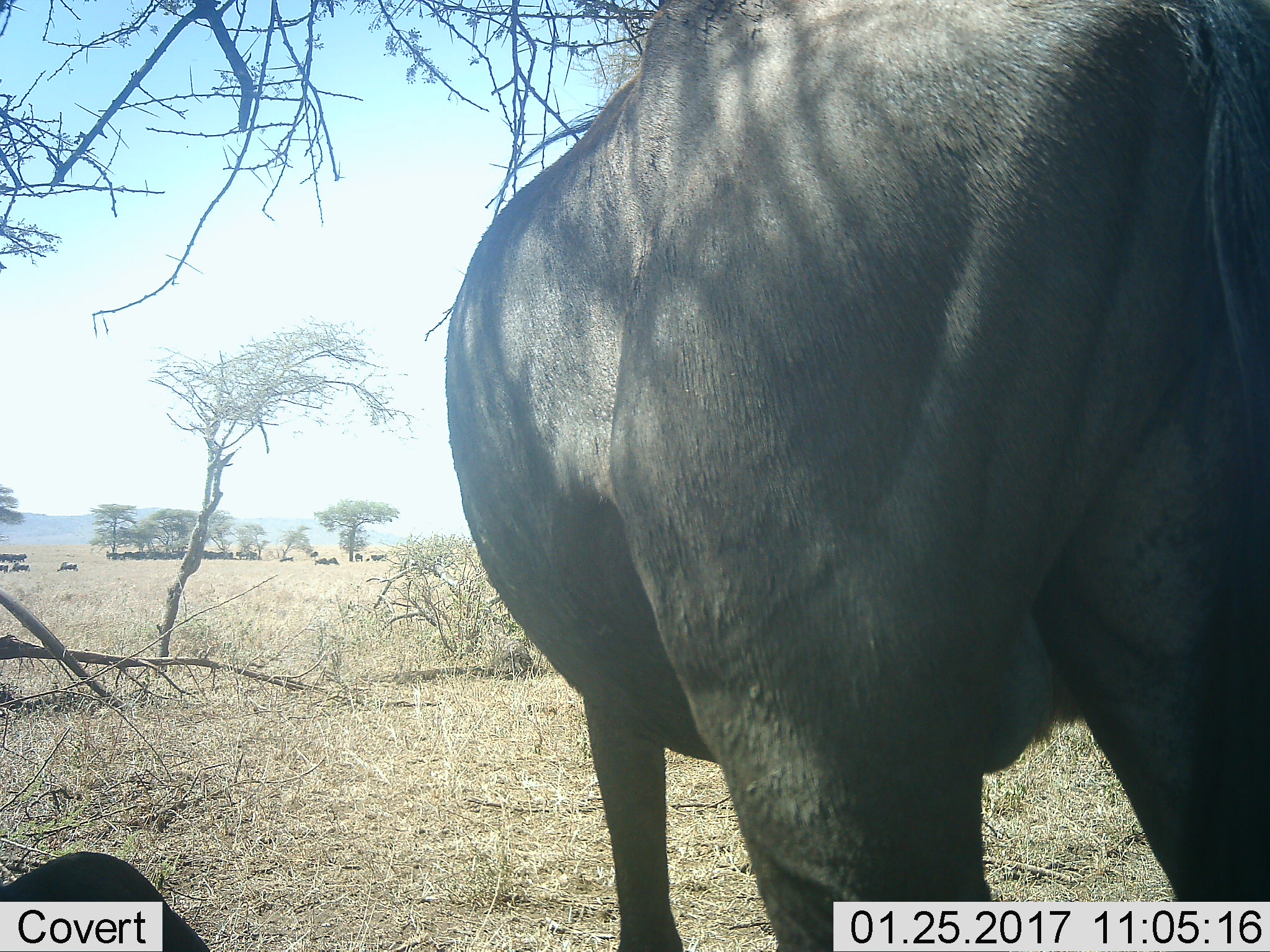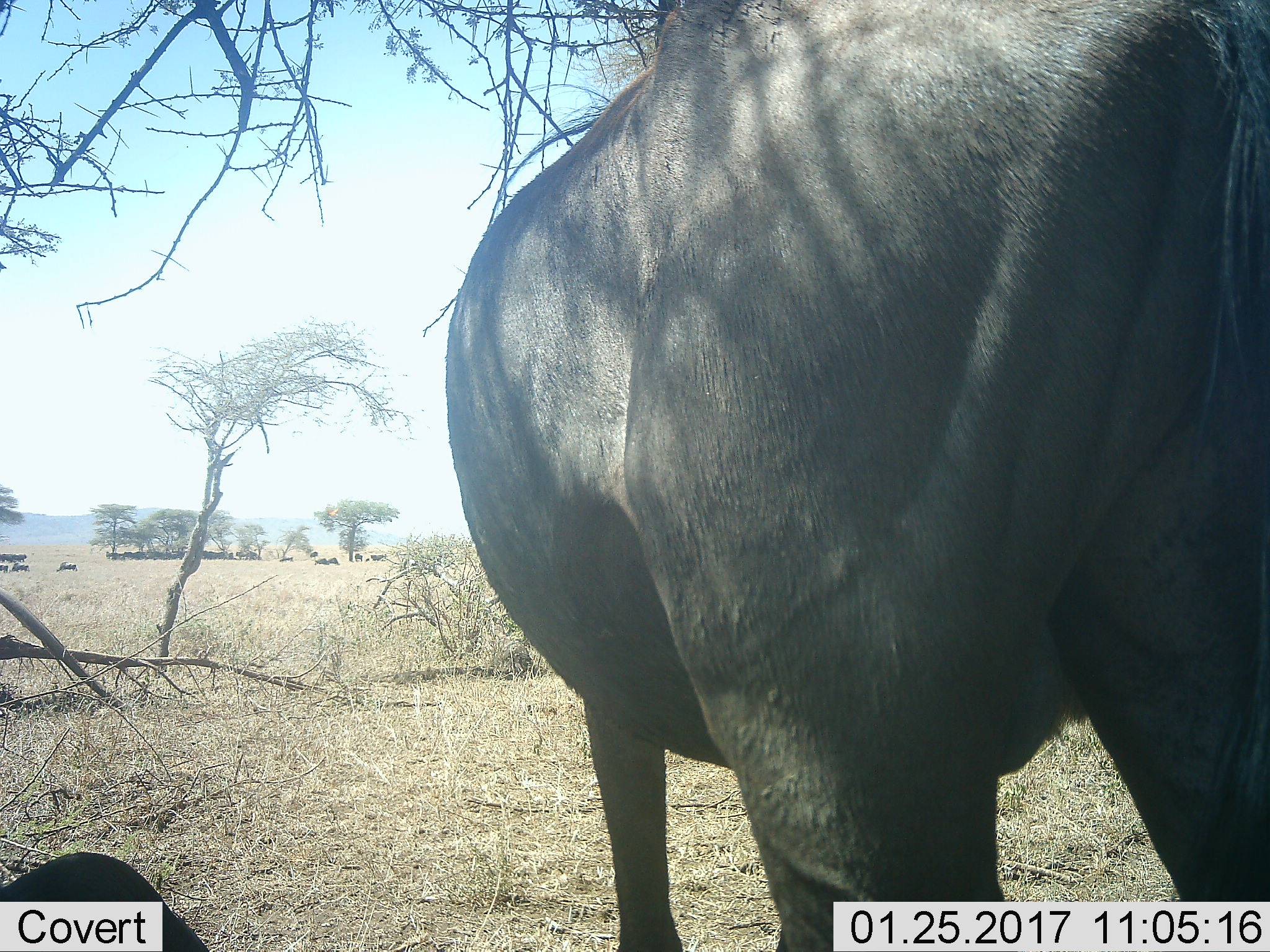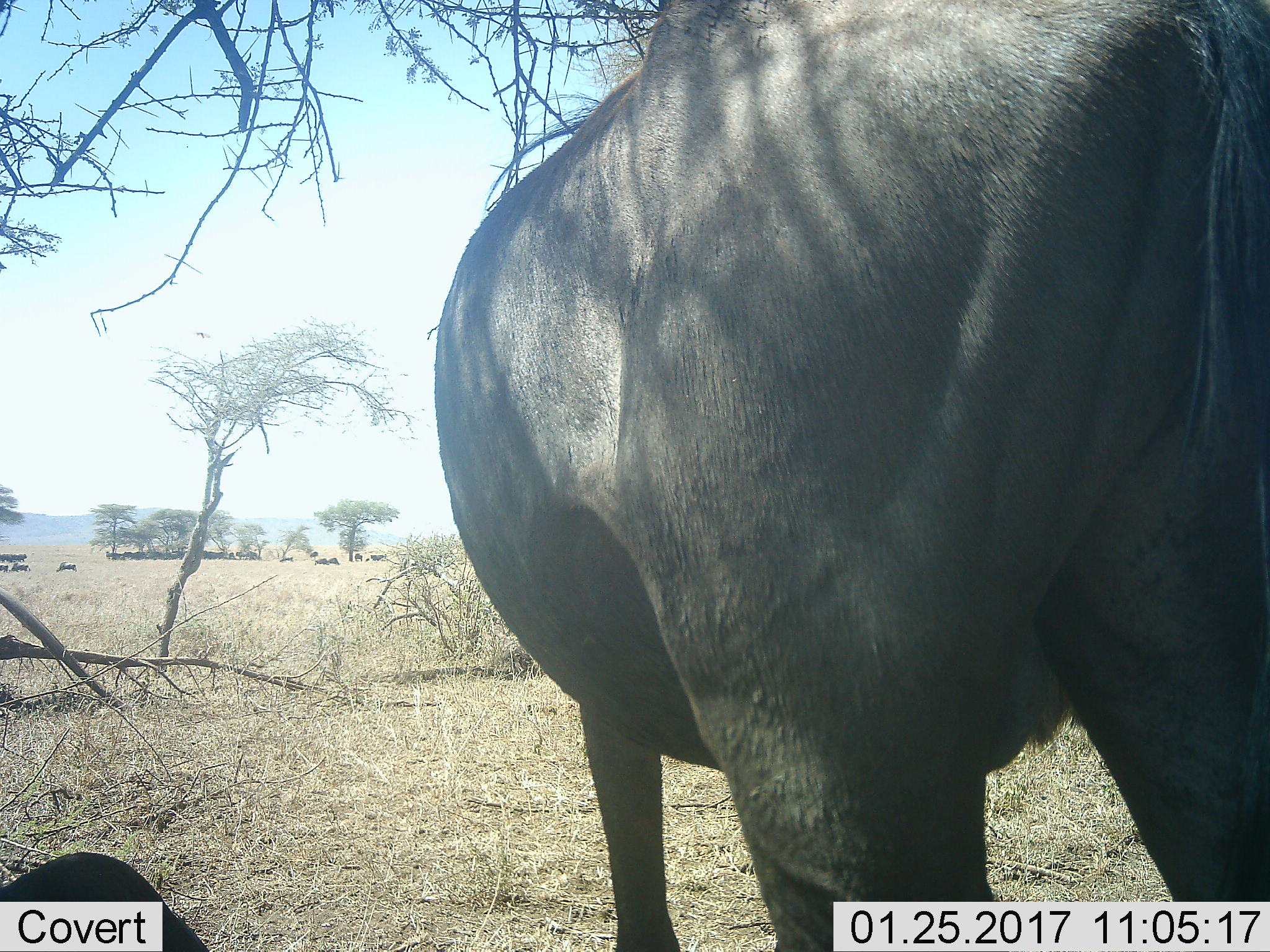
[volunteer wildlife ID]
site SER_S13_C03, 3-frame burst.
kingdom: Animalia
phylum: Chordata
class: Mammalia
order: Artiodactyla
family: Bovidae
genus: Connochaetes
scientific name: Connochaetes taurinus taurinus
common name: blue wildebeest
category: wildebeestblue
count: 1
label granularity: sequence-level